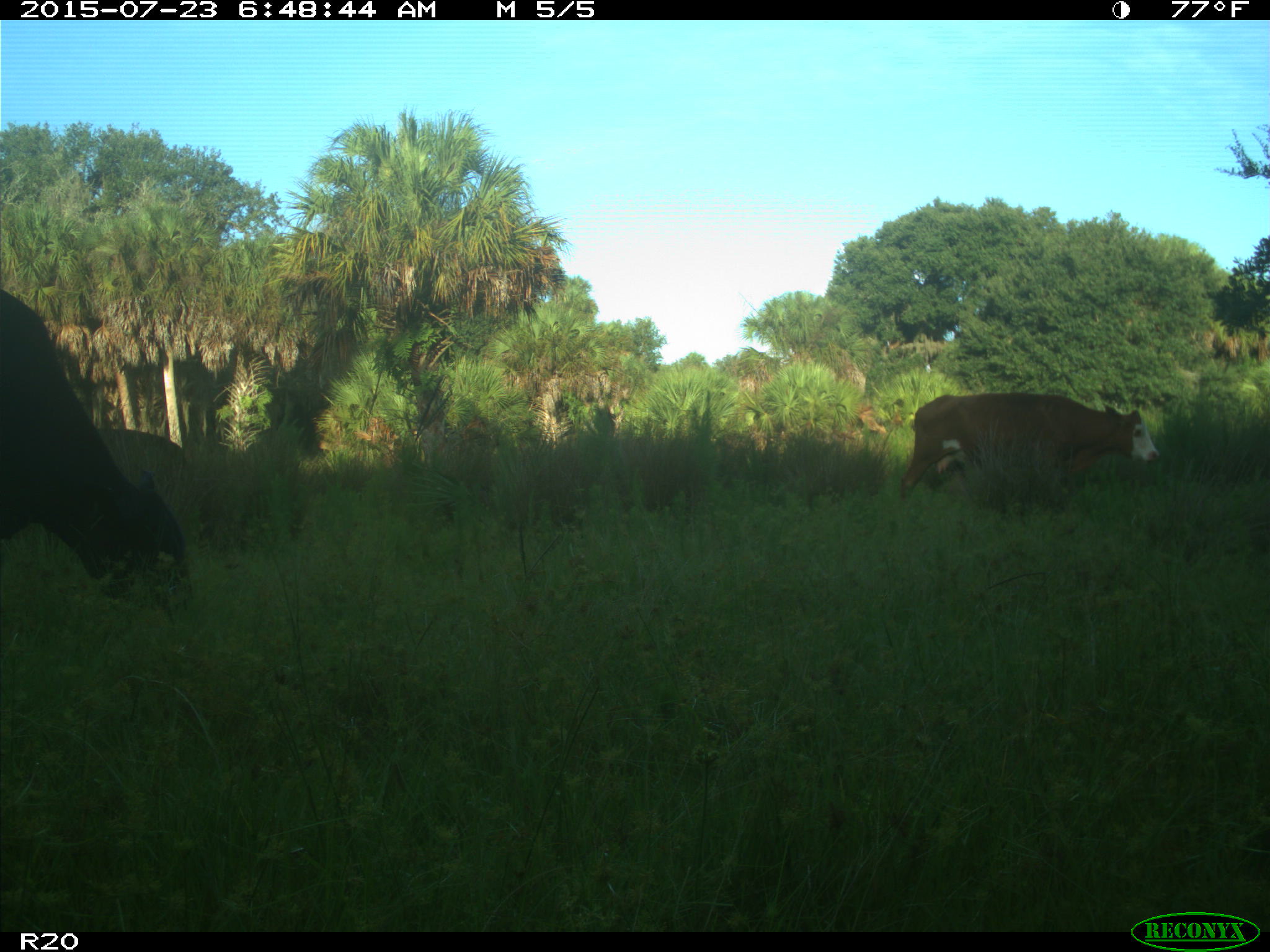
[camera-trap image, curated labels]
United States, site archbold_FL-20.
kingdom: Animalia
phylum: Chordata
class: Mammalia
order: Artiodactyla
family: Bovidae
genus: Bos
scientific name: Bos taurus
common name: domestic cow